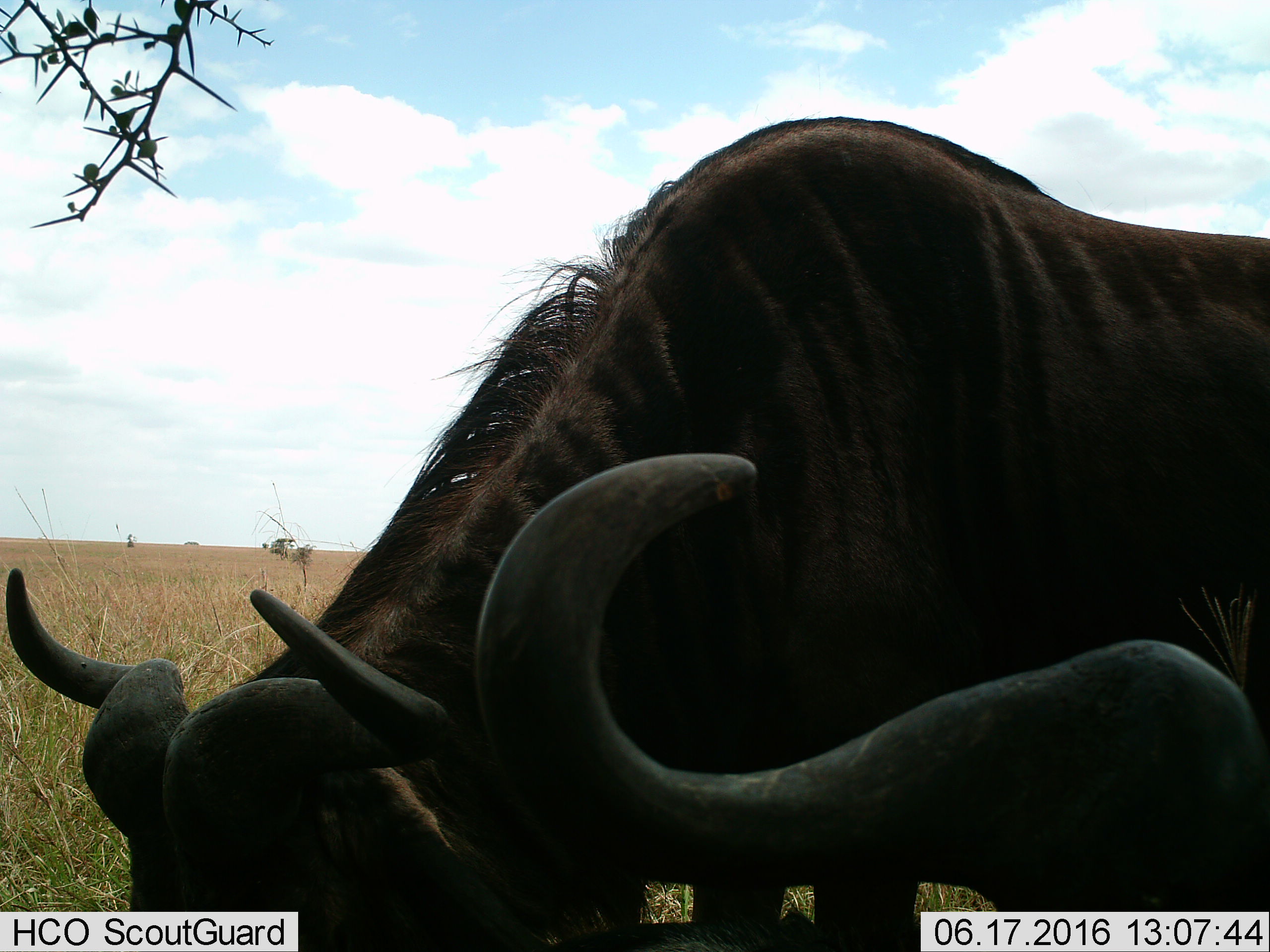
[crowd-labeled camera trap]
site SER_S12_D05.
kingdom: Animalia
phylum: Chordata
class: Mammalia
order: Artiodactyla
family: Bovidae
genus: Syncerus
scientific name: Syncerus caffer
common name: african buffalo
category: buffalo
Buffalo (african buffalo) (Syncerus caffer), count 2. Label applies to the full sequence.